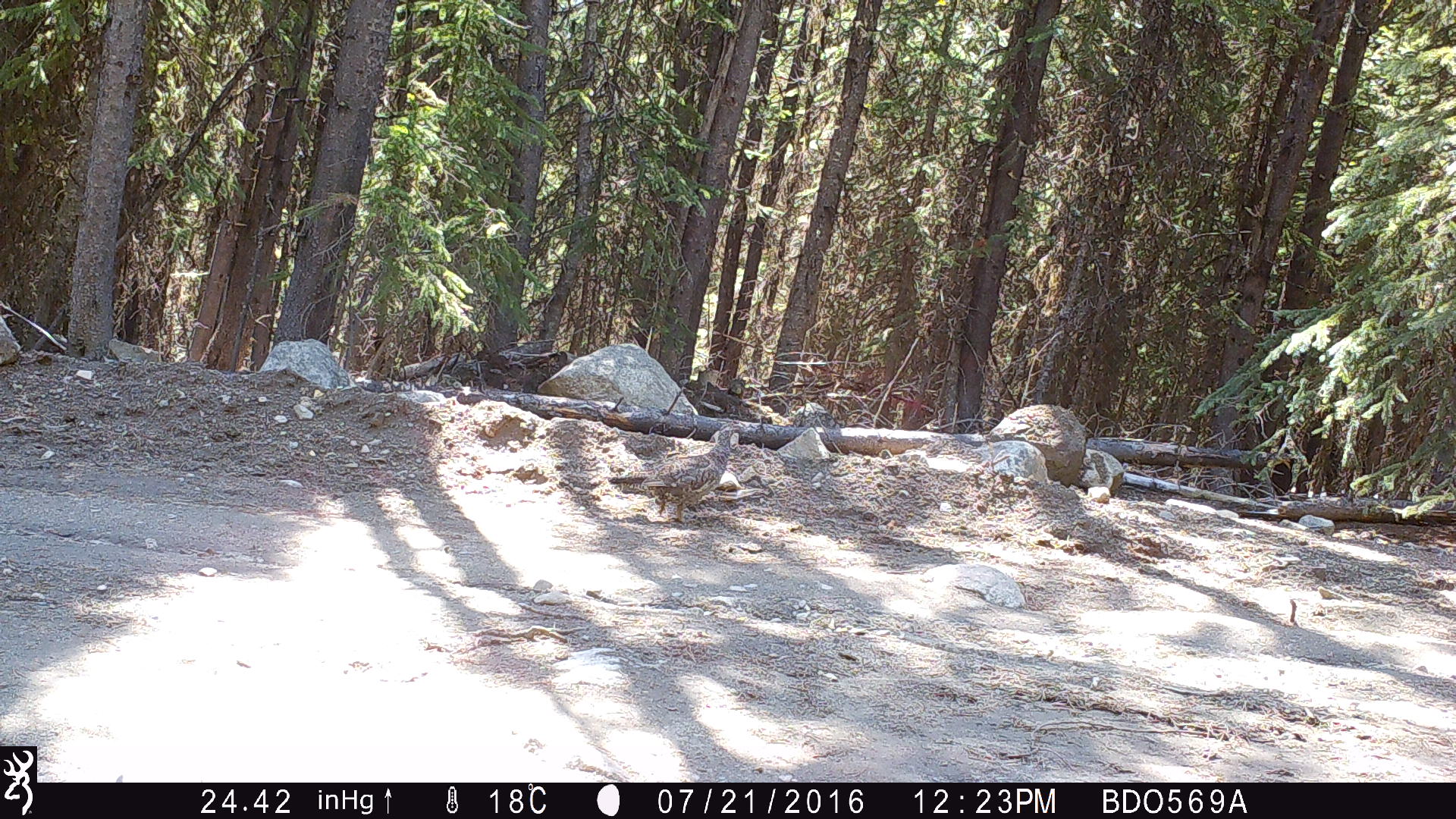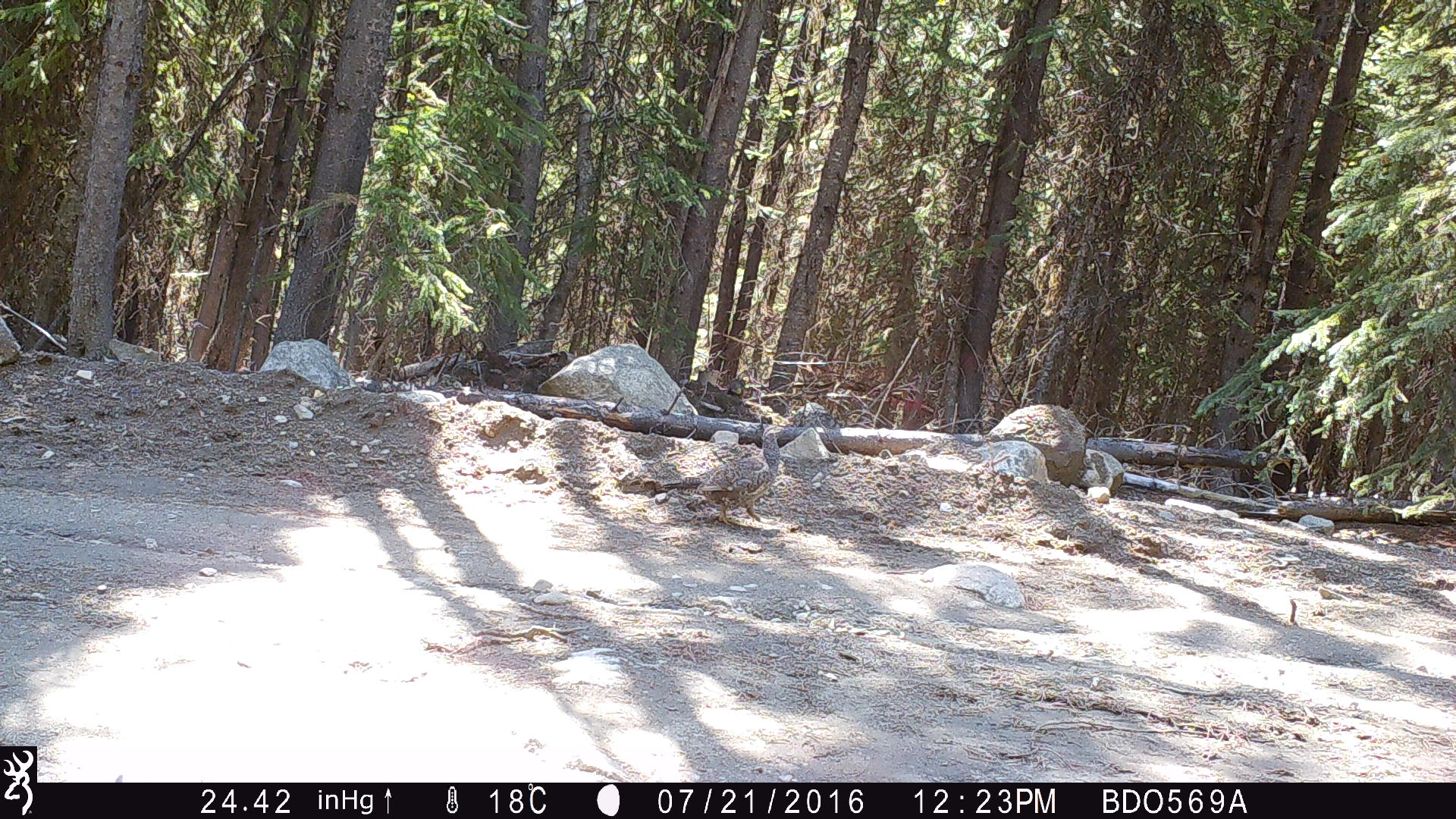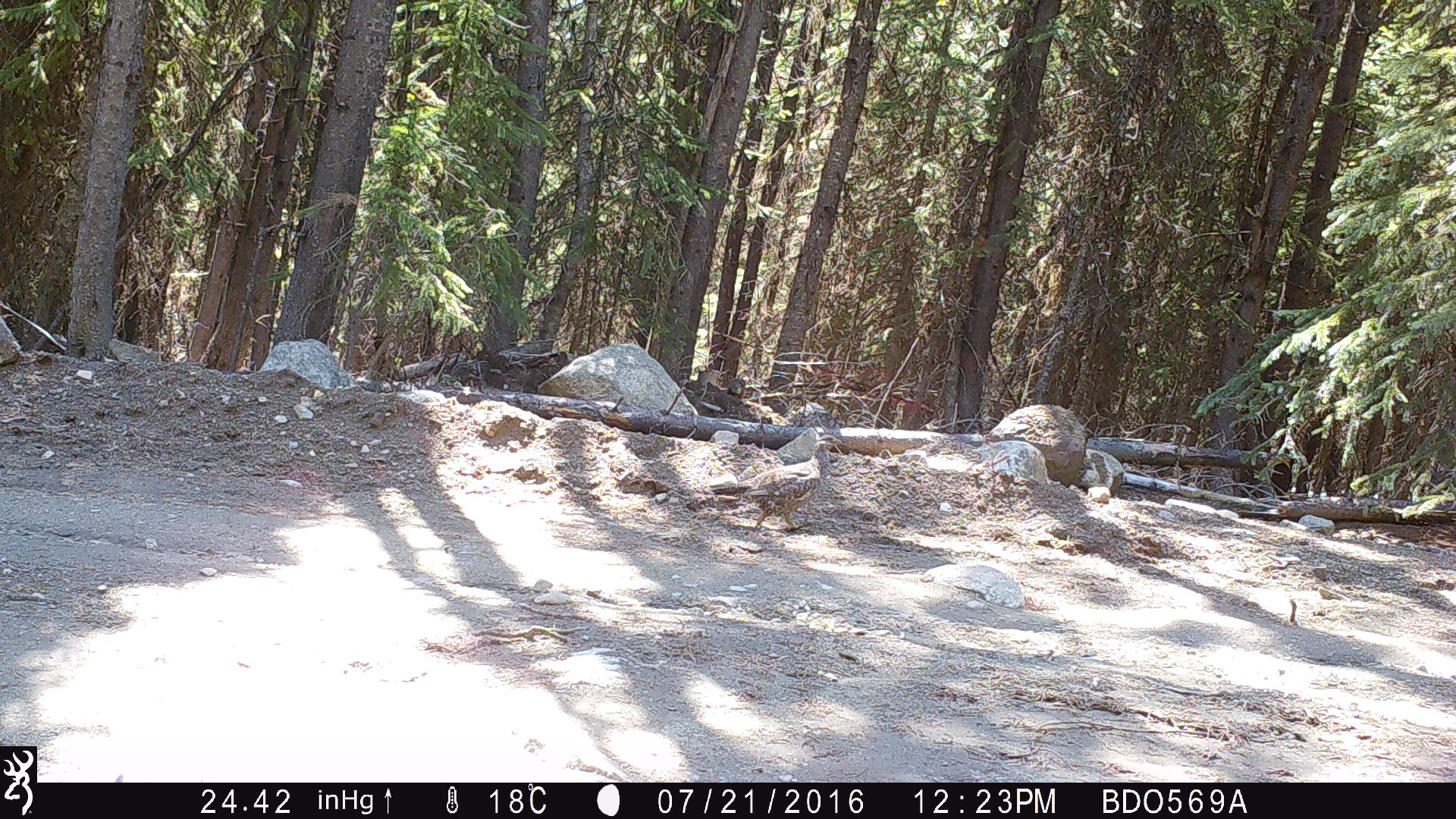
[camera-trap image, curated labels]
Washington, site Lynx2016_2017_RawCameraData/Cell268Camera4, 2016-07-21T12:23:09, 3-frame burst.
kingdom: Animalia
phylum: Chordata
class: Aves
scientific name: Aves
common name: birds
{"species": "Aves (birds)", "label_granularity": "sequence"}